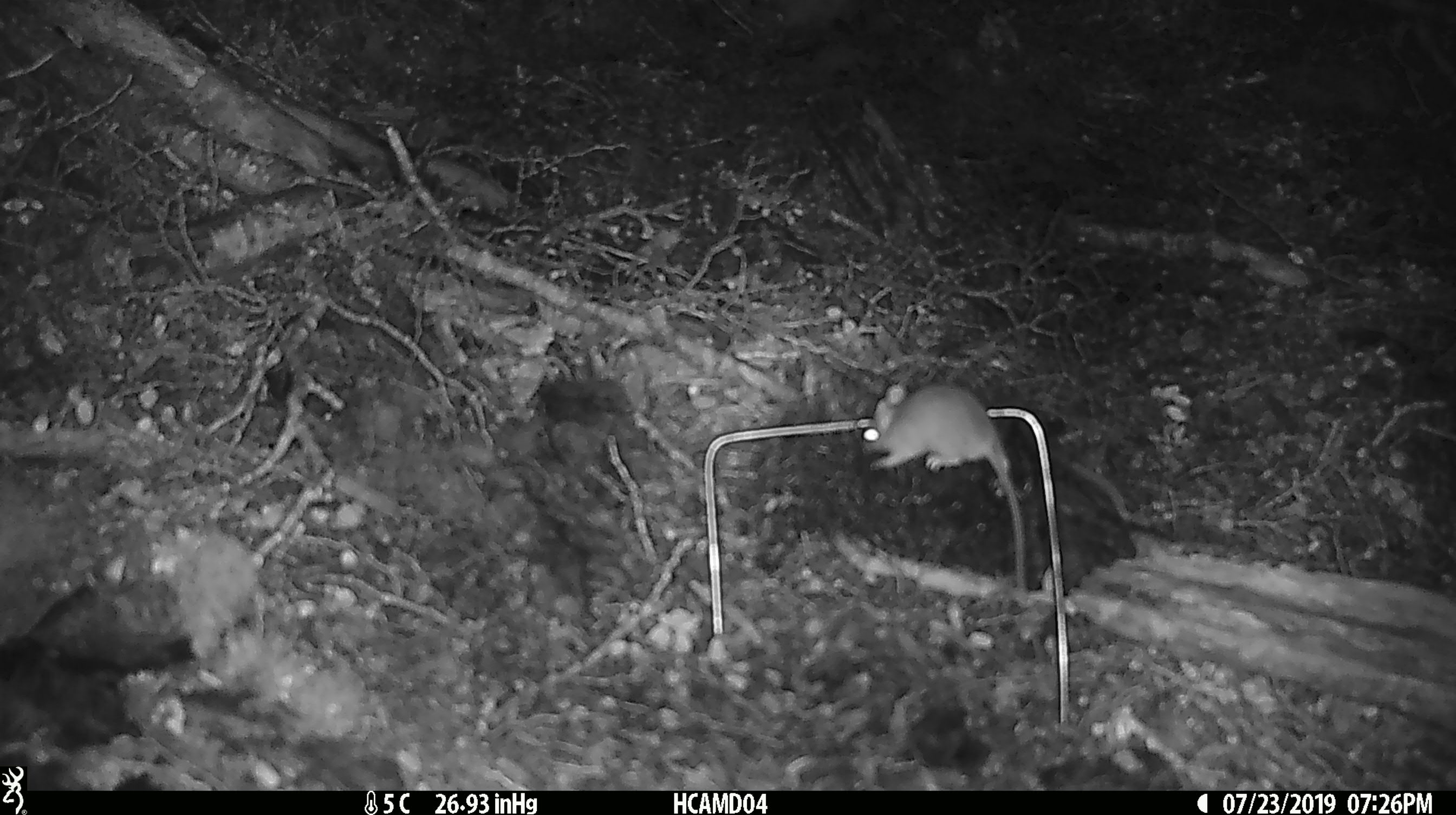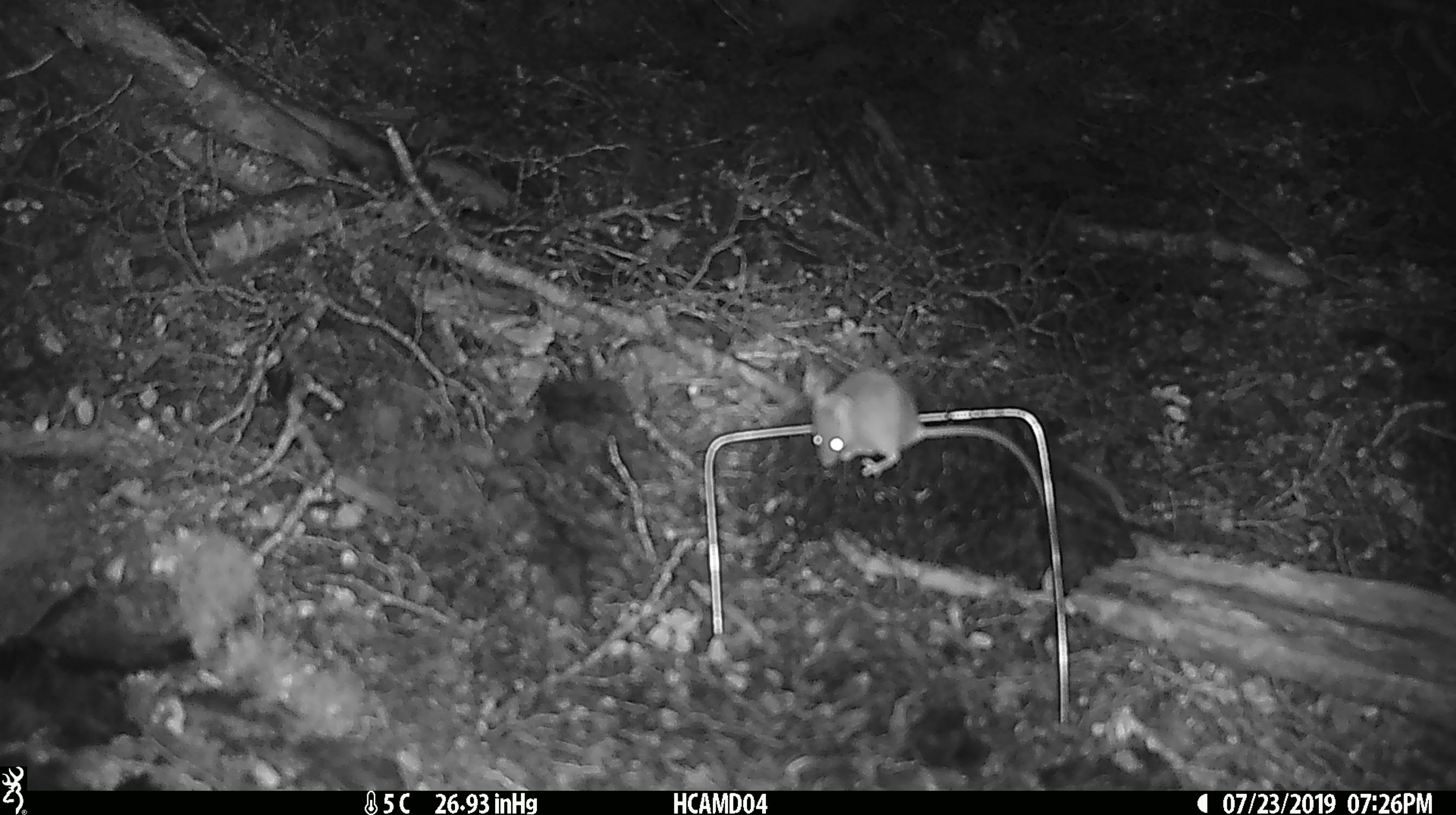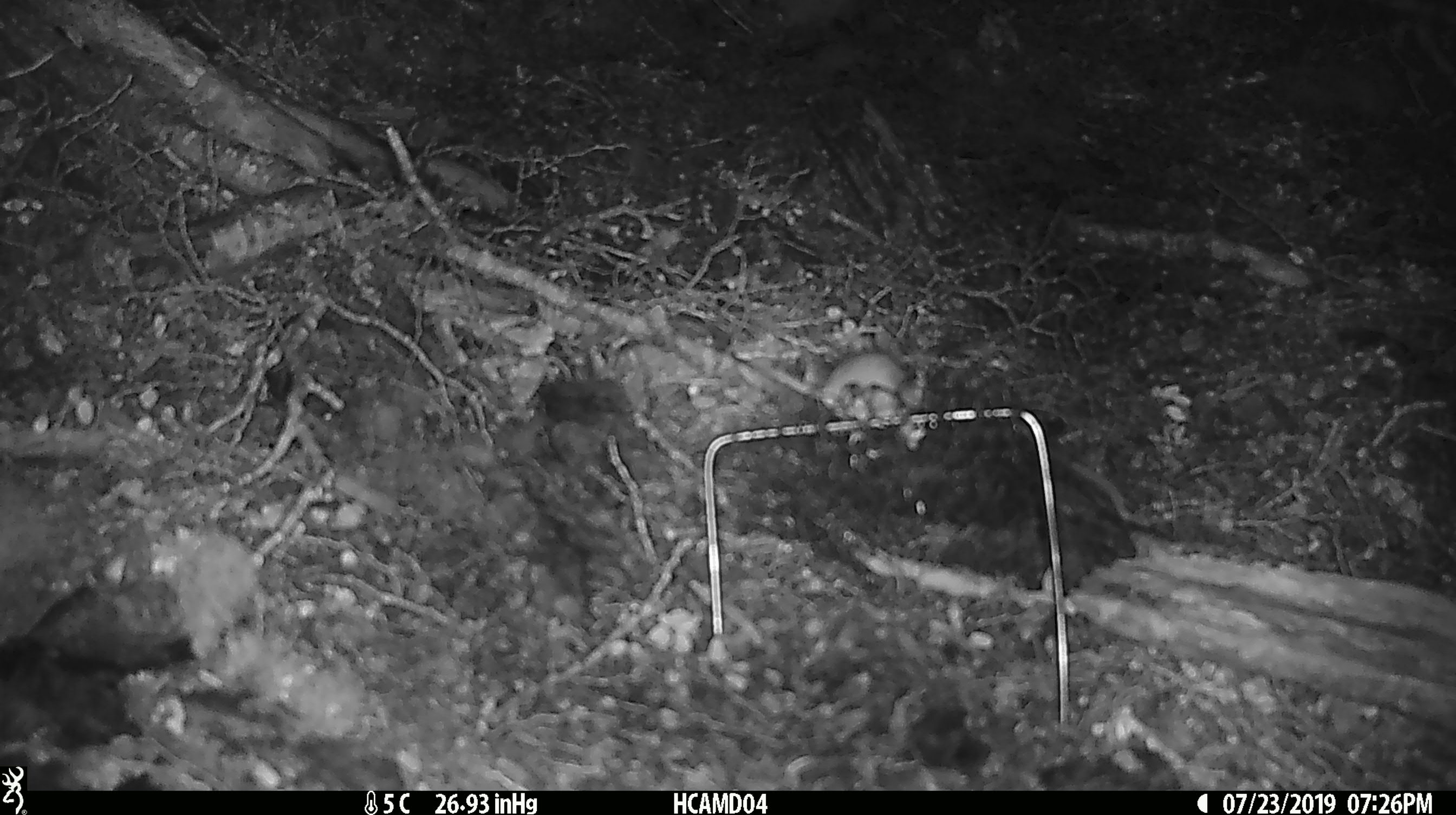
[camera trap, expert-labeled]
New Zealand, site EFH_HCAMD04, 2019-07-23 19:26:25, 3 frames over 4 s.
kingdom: Animalia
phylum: Chordata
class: Mammalia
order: Rodentia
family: Muridae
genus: Mus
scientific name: Mus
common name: mouse